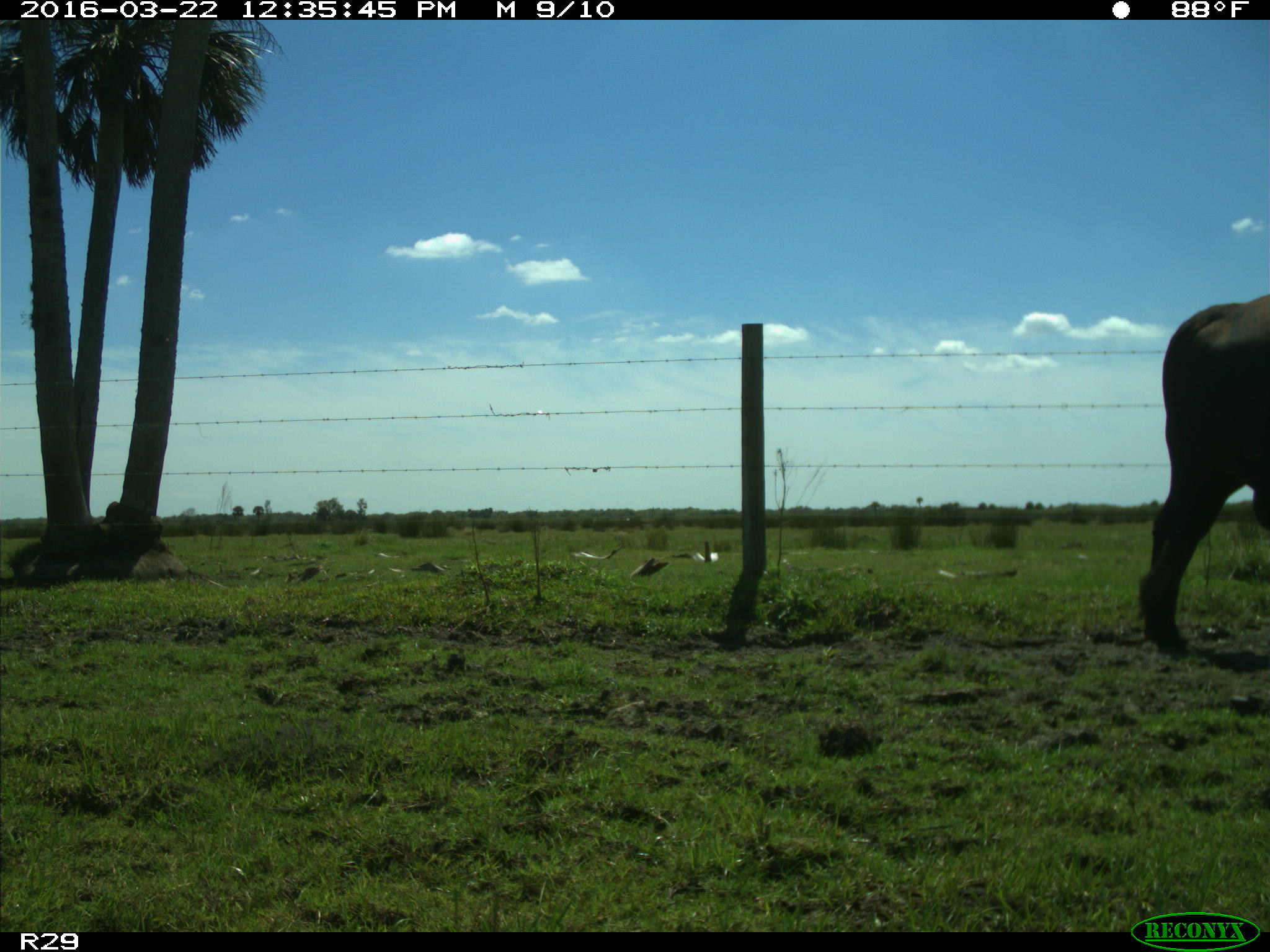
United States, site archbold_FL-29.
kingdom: Animalia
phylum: Chordata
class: Mammalia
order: Artiodactyla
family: Bovidae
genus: Bos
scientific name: Bos taurus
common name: domestic cow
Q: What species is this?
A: Bos taurus (domestic cow).